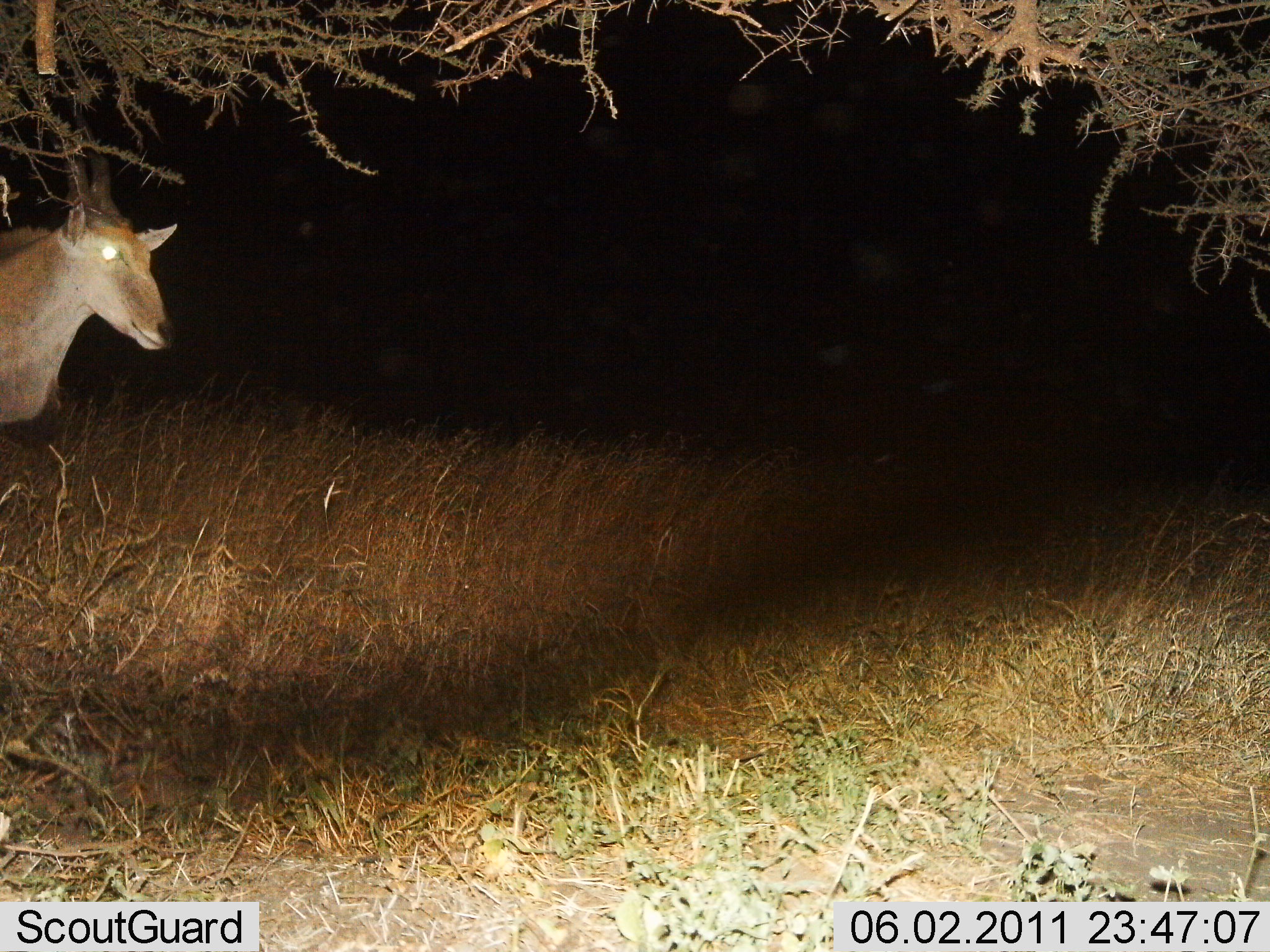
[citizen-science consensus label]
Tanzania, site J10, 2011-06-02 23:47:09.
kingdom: Animalia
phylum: Chordata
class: Mammalia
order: Artiodactyla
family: Bovidae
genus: Tragelaphus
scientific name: Tragelaphus oryx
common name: eland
Eland (Tragelaphus oryx), count 1. Behavior (volunteer vote fractions): standing 92%, resting 0%, moving 8%, interacting 0%. Young present (vote fraction): 0%. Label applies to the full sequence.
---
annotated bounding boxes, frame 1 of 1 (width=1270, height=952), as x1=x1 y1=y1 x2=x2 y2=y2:
animal: x1=0 y1=154 x2=178 y2=428